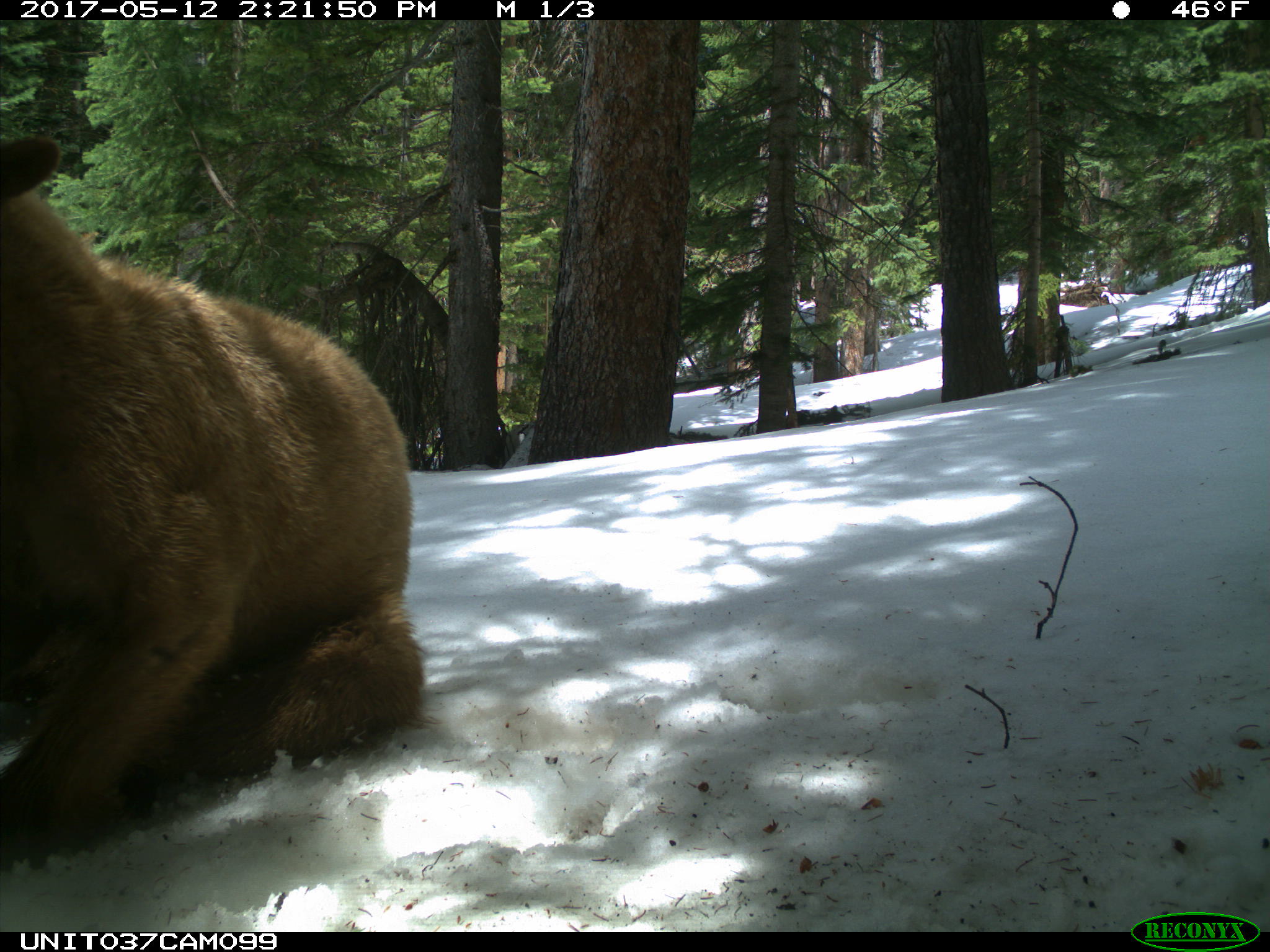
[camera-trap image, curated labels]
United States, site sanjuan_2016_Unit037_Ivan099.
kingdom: Animalia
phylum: Chordata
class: Mammalia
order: Carnivora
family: Ursidae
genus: Ursus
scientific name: Ursus americanus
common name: american black bear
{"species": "Ursus americanus (american black bear)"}